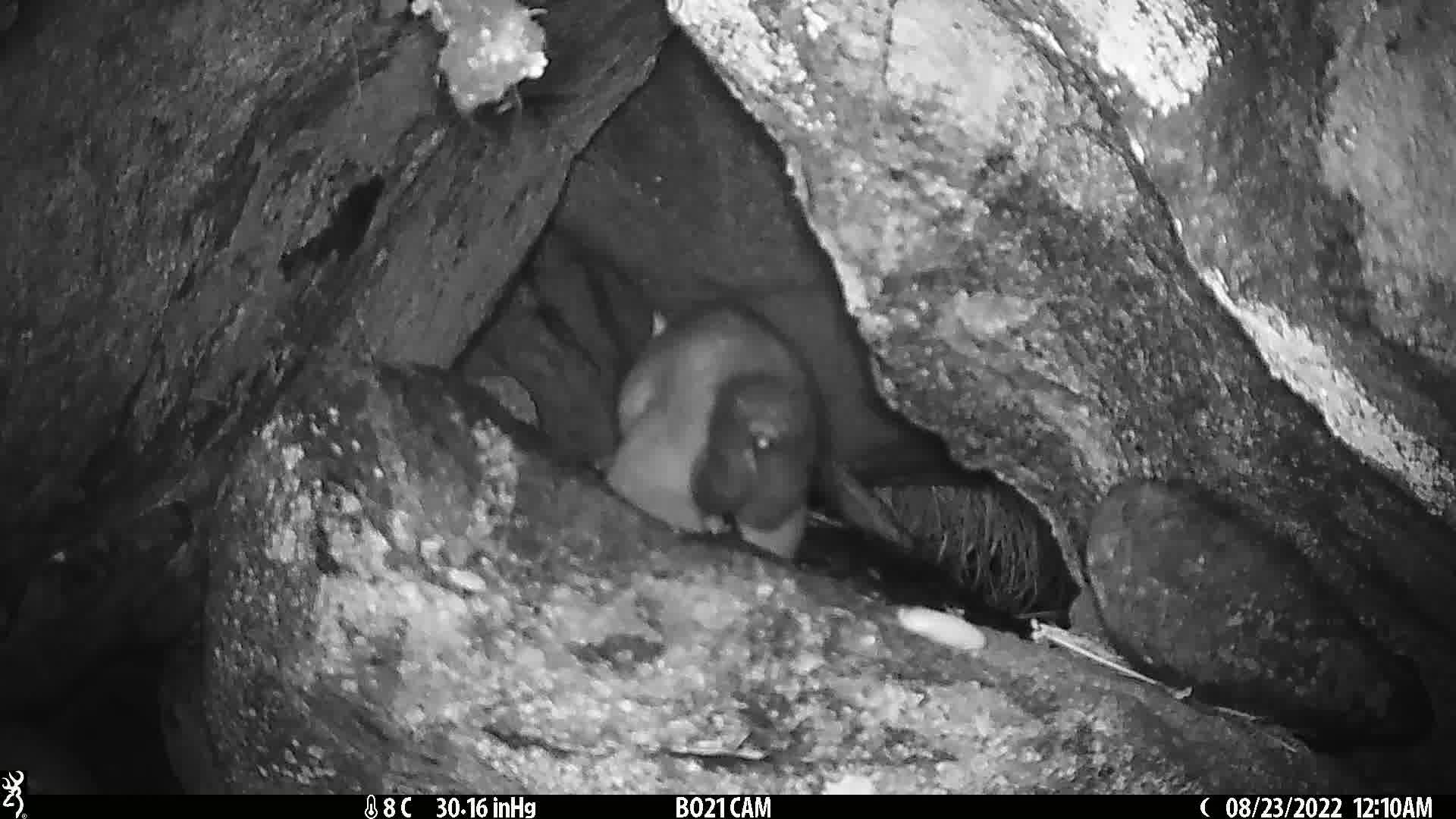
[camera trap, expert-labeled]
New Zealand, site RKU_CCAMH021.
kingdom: Animalia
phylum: Chordata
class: Mammalia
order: Diprotodontia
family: Phalangeridae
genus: Trichosurus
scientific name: Trichosurus vulpecula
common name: common brushtail possum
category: possum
Possum (common brushtail possum) (Trichosurus vulpecula).